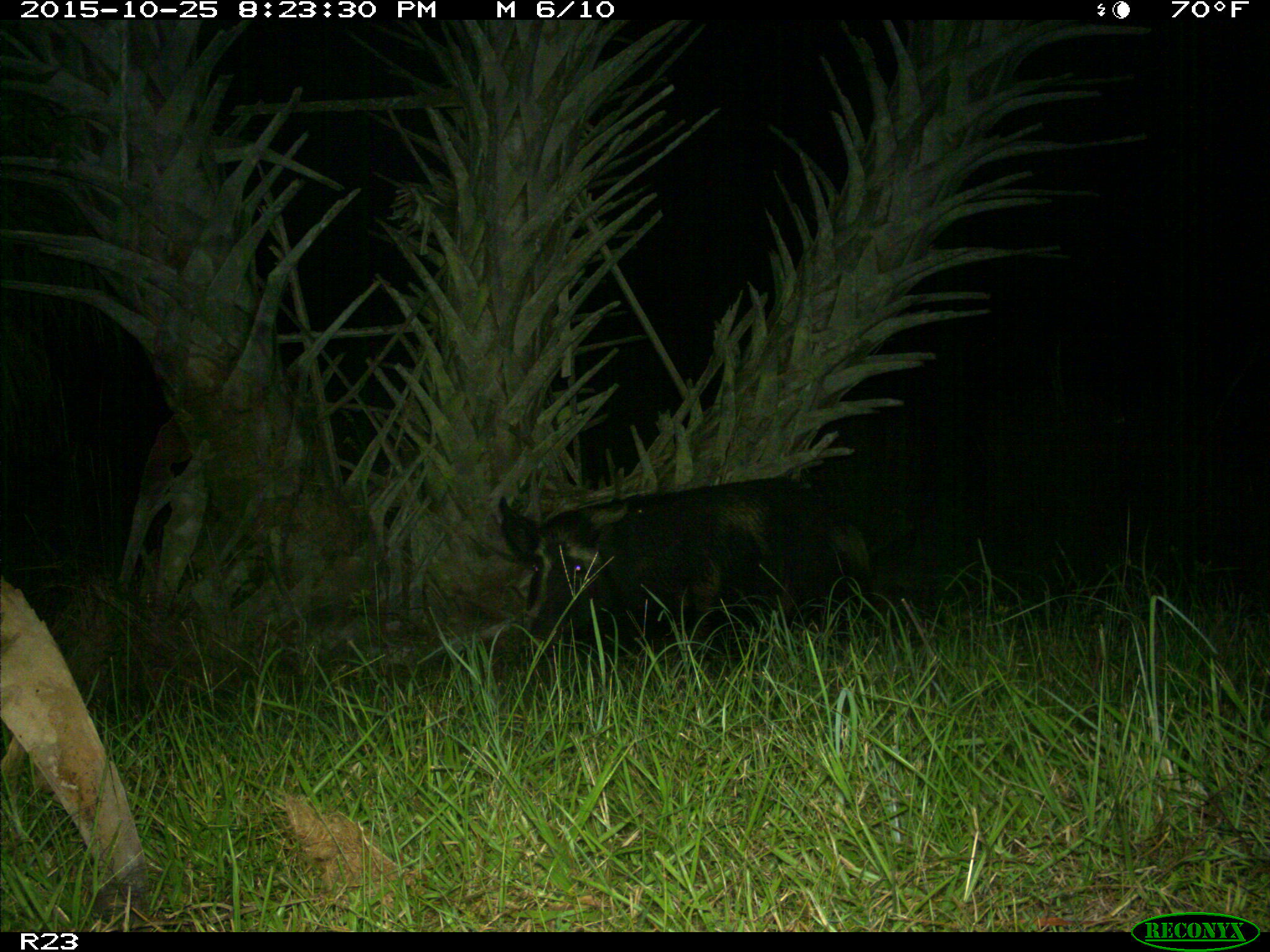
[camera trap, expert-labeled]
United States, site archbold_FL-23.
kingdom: Animalia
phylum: Chordata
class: Mammalia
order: Artiodactyla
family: Suidae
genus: Sus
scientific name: Sus scrofa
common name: wild boar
Sus scrofa (wild boar).